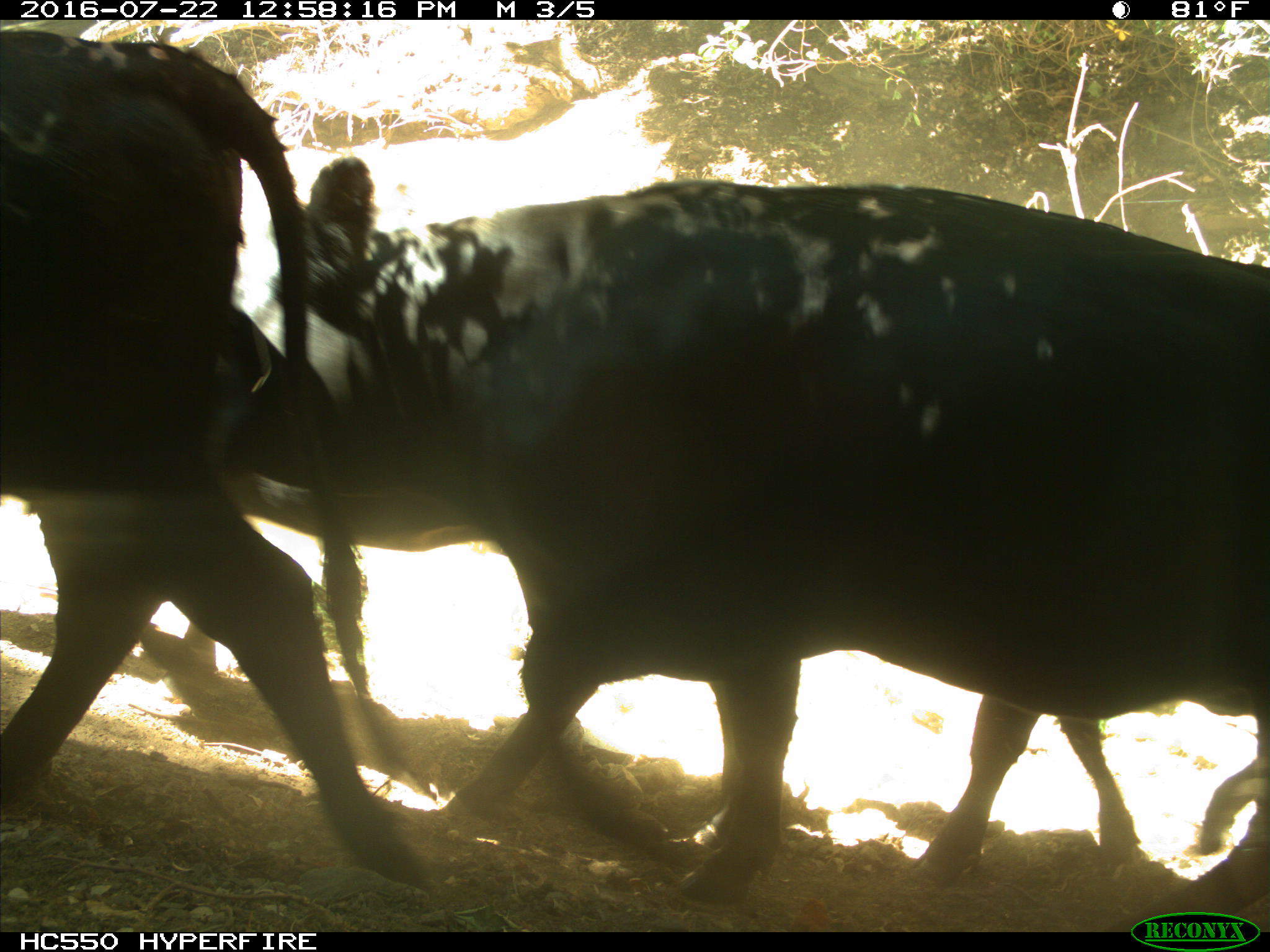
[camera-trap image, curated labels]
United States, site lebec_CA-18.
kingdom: Animalia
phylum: Chordata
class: Mammalia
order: Artiodactyla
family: Bovidae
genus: Bos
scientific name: Bos taurus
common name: domestic cow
Bos taurus (domestic cow).